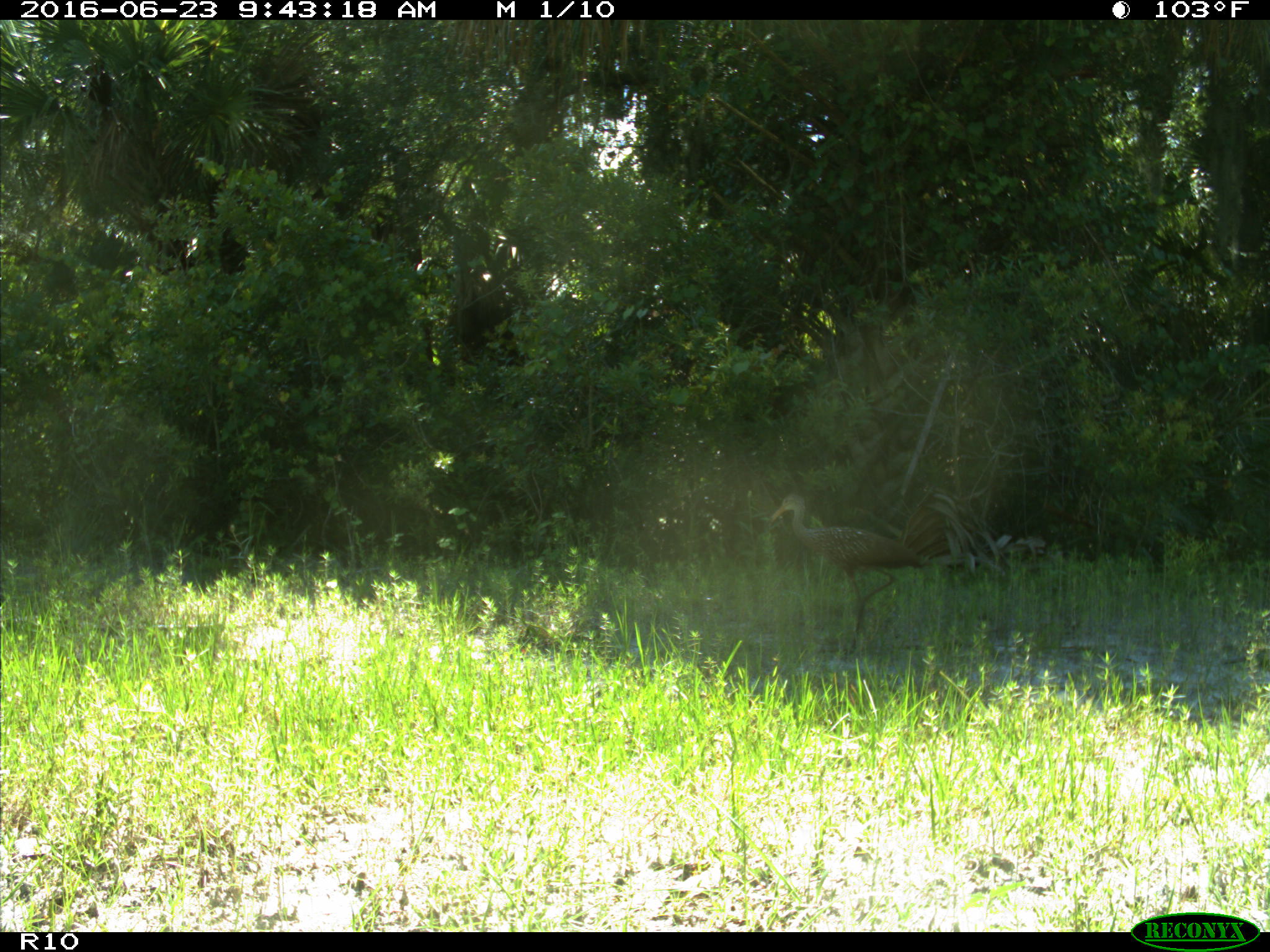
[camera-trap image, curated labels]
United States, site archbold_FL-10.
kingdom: Animalia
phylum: Chordata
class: Aves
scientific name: Aves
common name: birds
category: unidentified bird